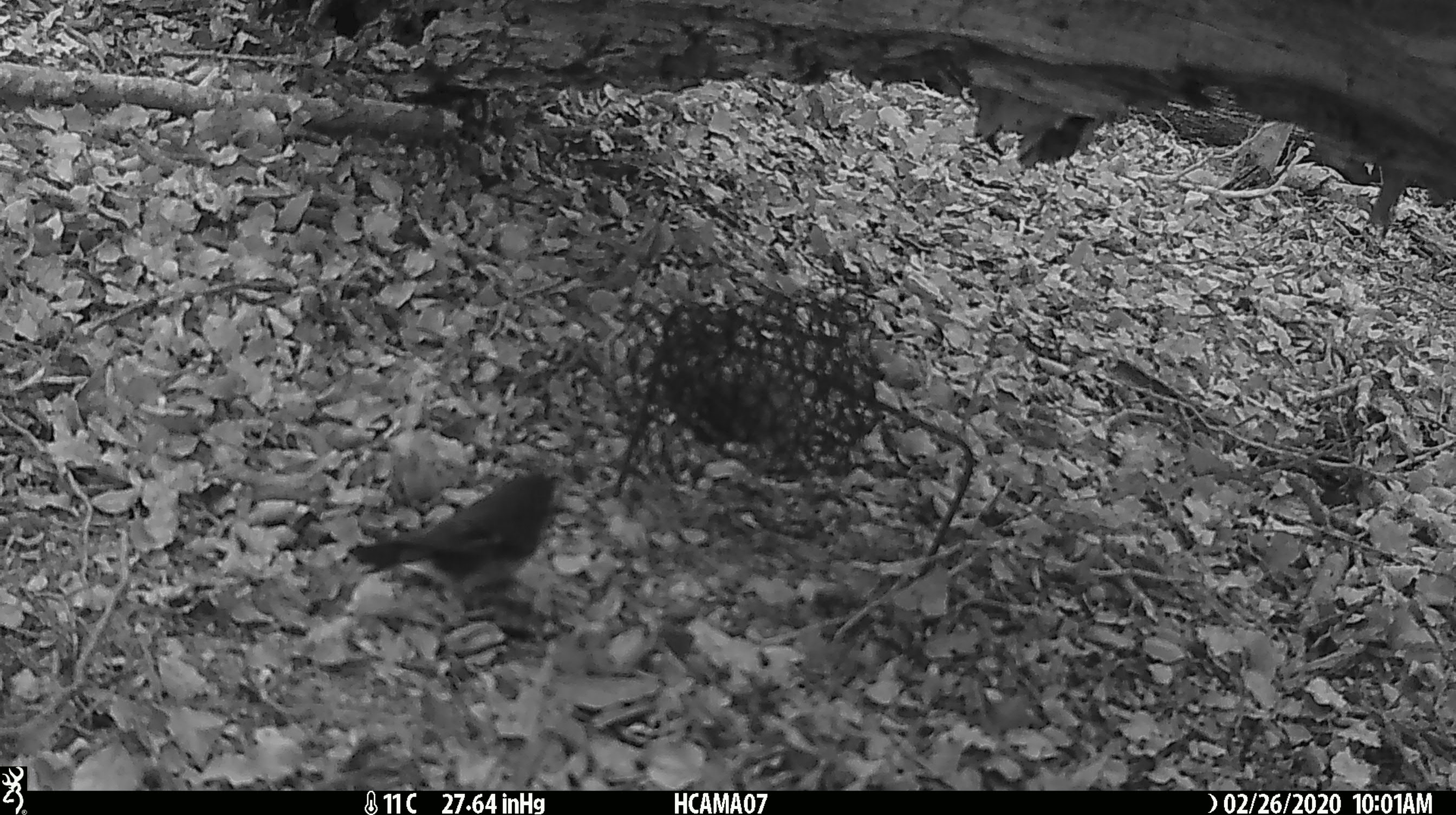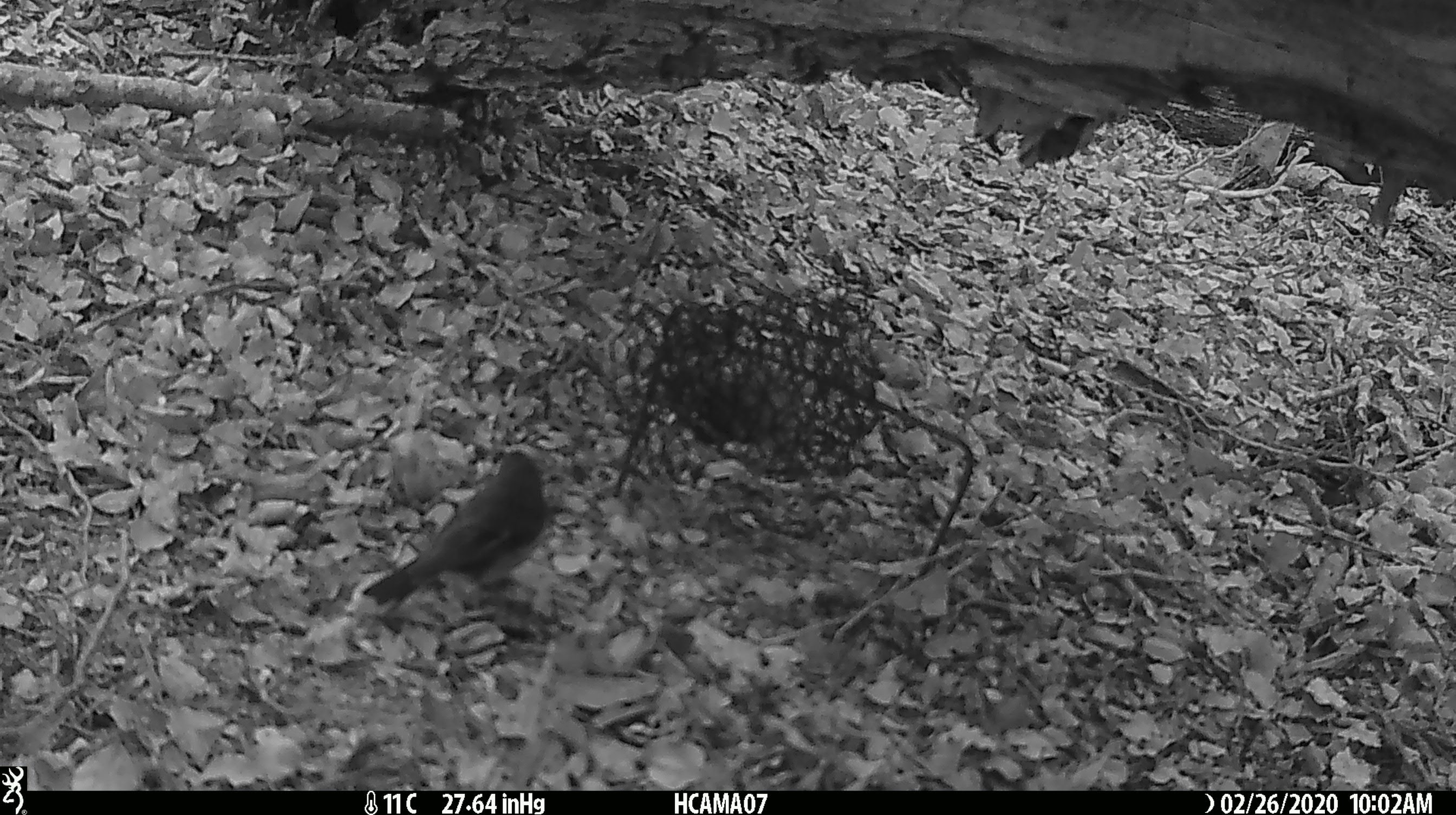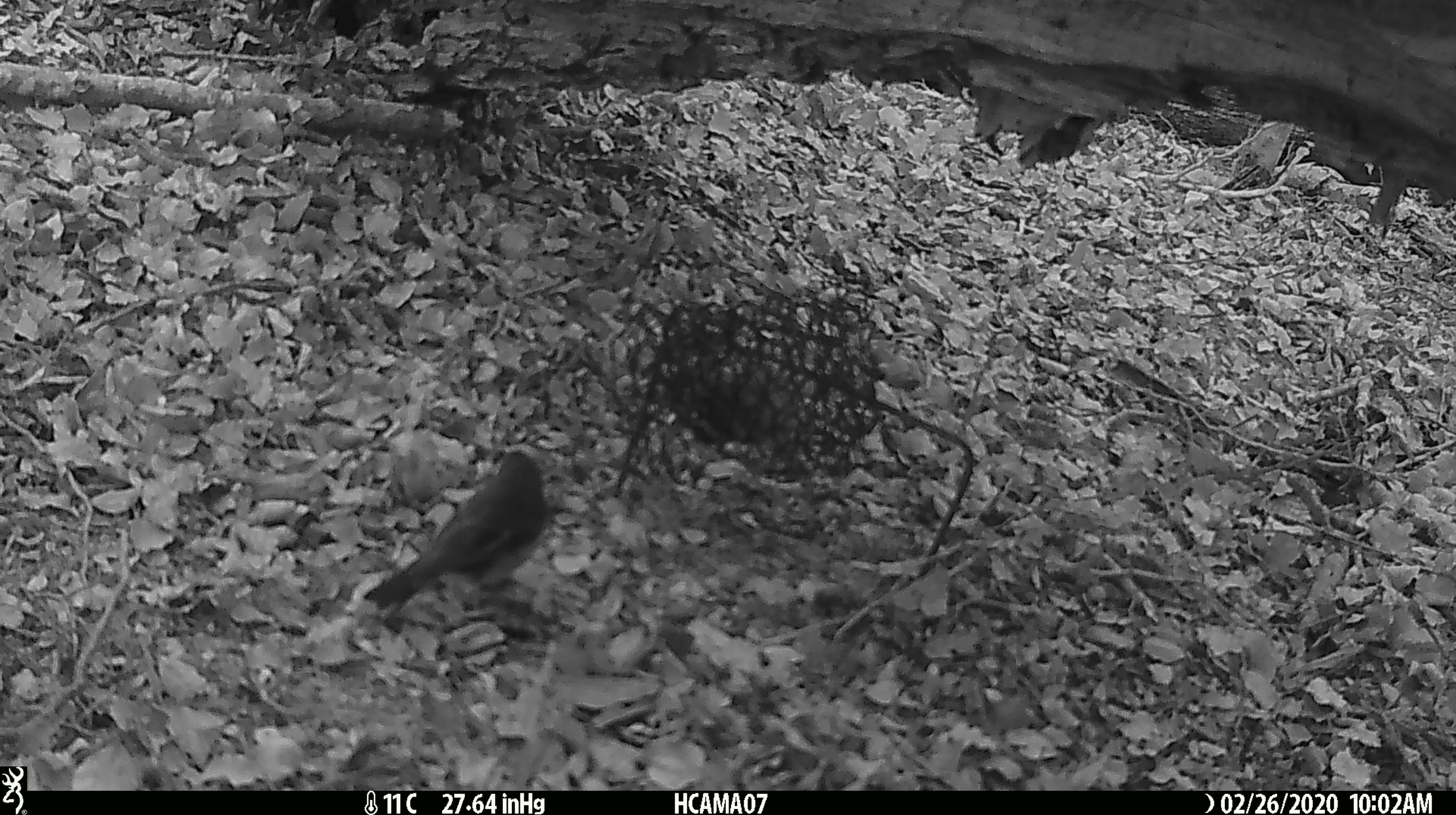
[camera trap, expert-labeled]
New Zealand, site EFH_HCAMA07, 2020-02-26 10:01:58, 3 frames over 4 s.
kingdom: Animalia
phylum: Chordata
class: Aves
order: Passeriformes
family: Petroicidae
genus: Petroica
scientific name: Petroica australis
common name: new zealand robin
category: robin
Robin (new zealand robin) (Petroica australis).